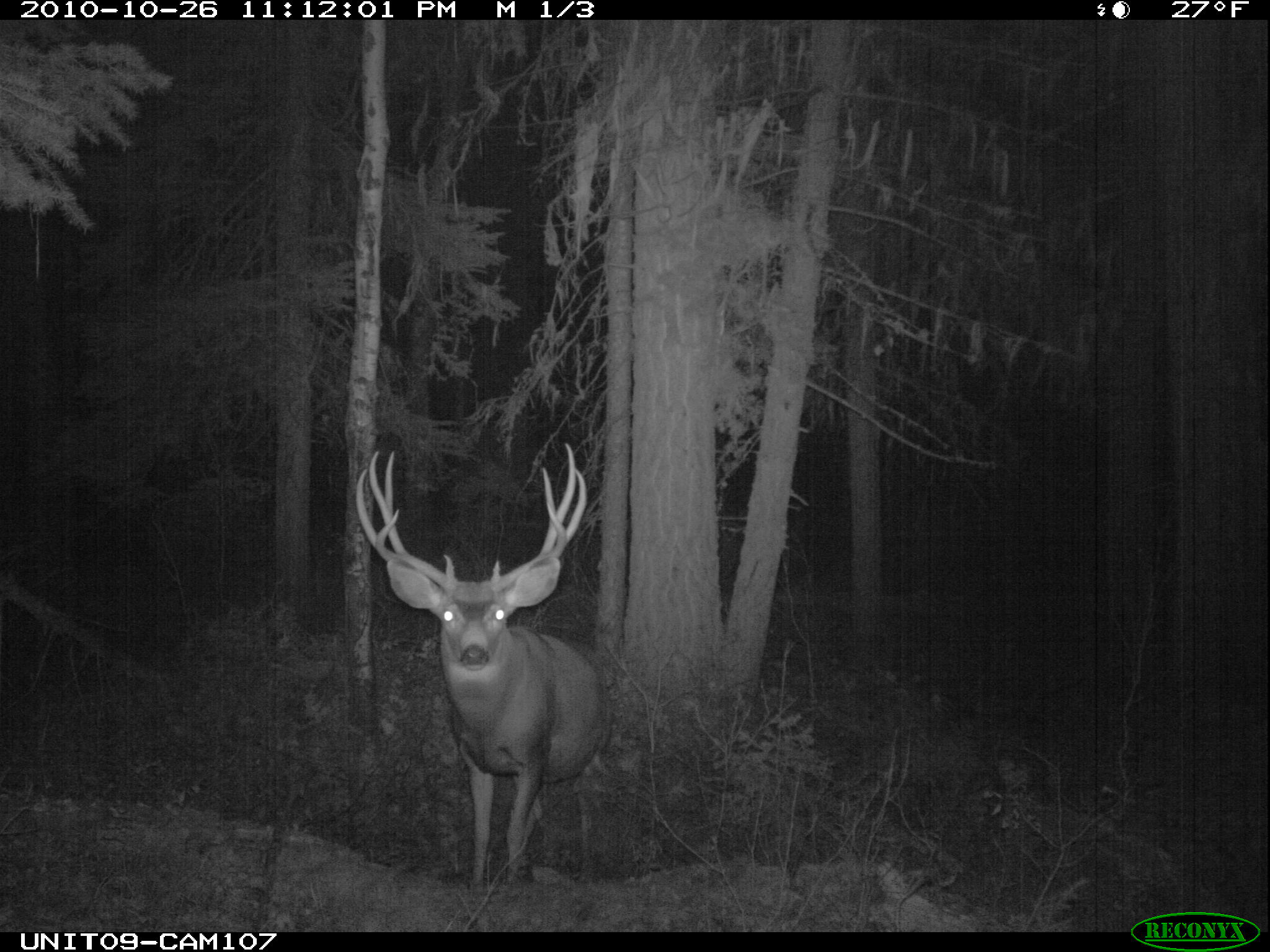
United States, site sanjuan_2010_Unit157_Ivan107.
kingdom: Animalia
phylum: Chordata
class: Mammalia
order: Artiodactyla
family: Cervidae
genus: Odocoileus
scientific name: Odocoileus hemionus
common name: mule deer